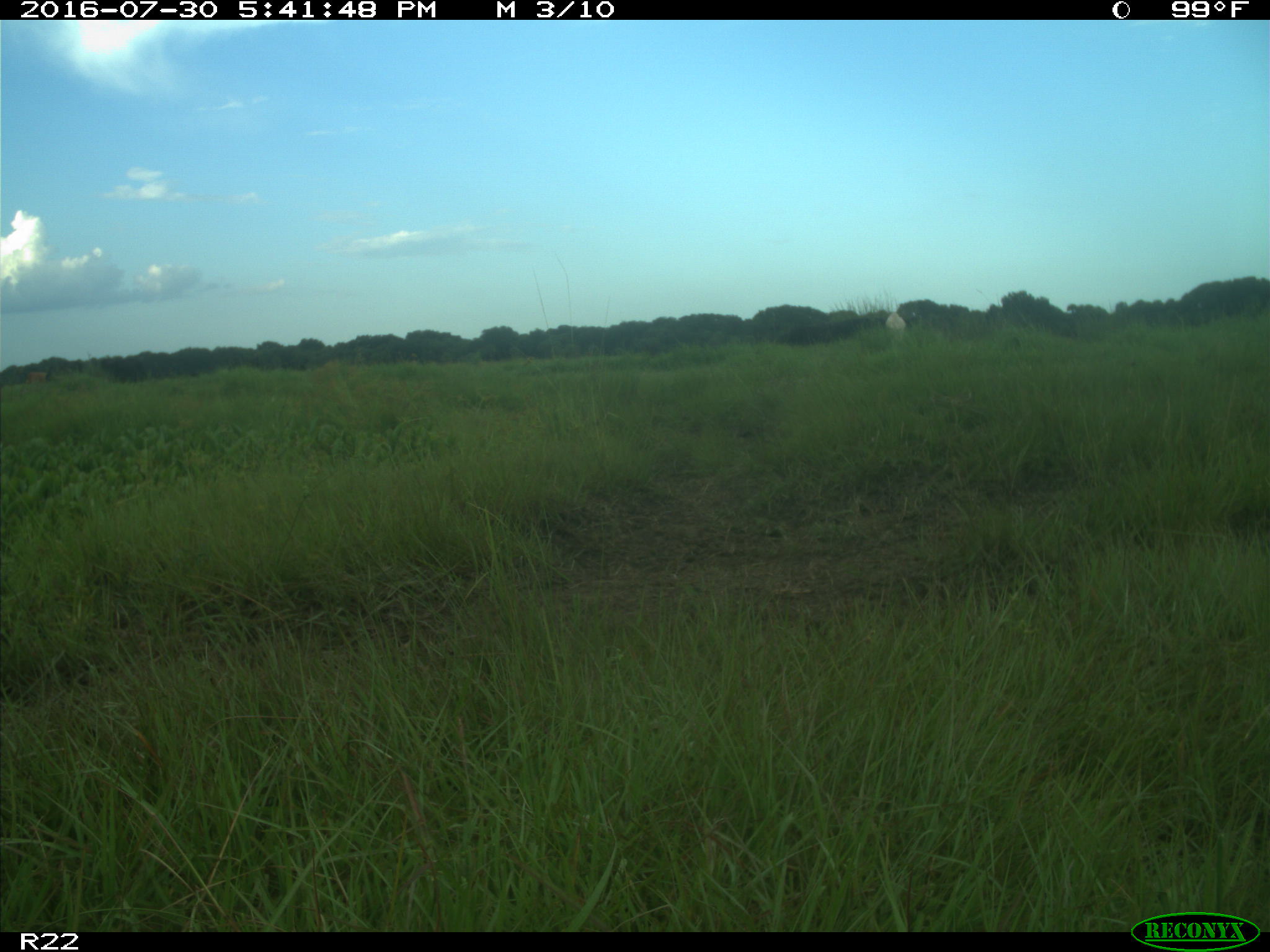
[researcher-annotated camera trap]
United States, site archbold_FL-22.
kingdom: Animalia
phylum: Chordata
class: Mammalia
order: Artiodactyla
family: Bovidae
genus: Bos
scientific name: Bos taurus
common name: domestic cow